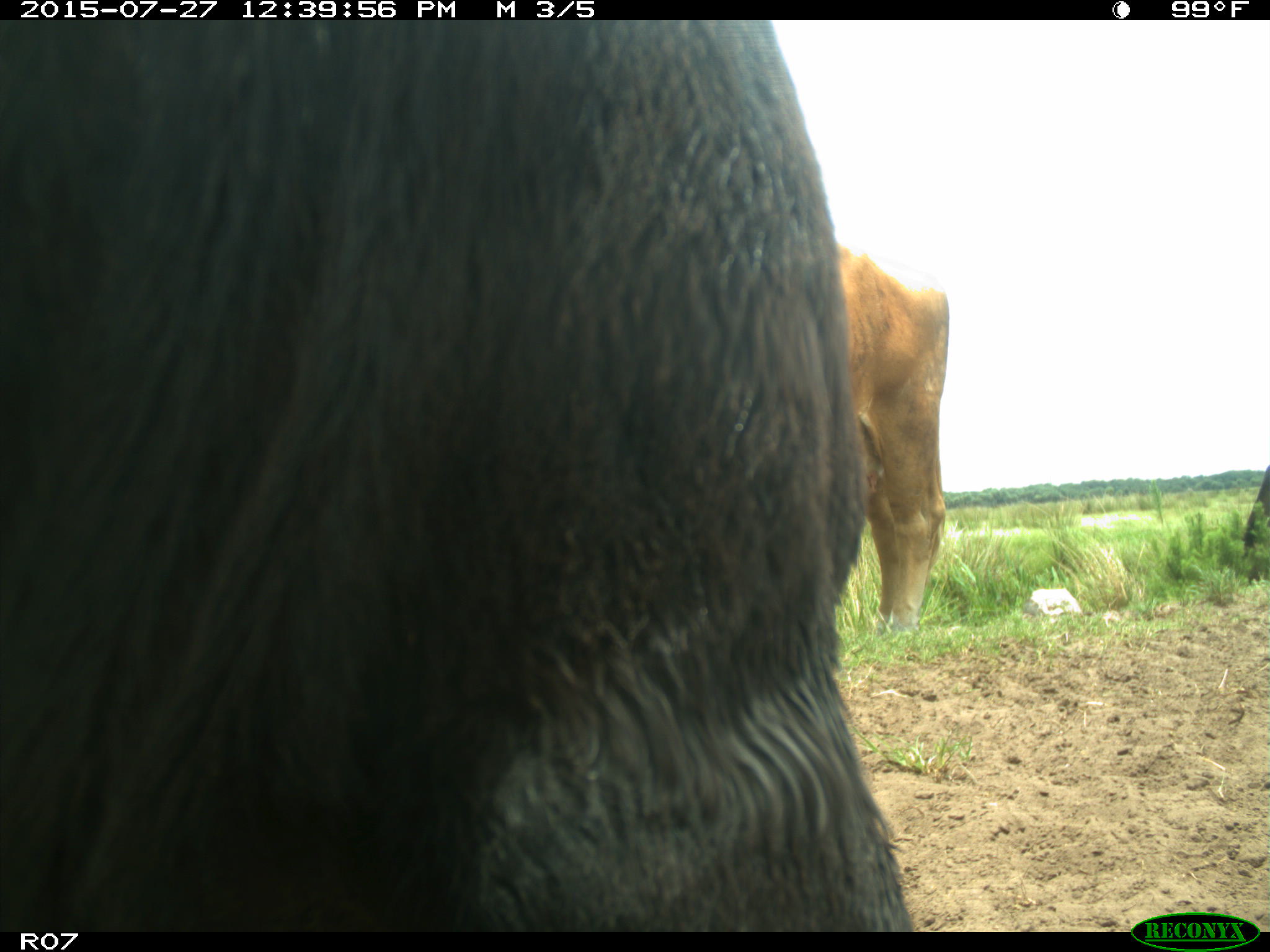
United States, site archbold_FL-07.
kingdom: Animalia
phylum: Chordata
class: Mammalia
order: Artiodactyla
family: Bovidae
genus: Bos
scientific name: Bos taurus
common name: domestic cow